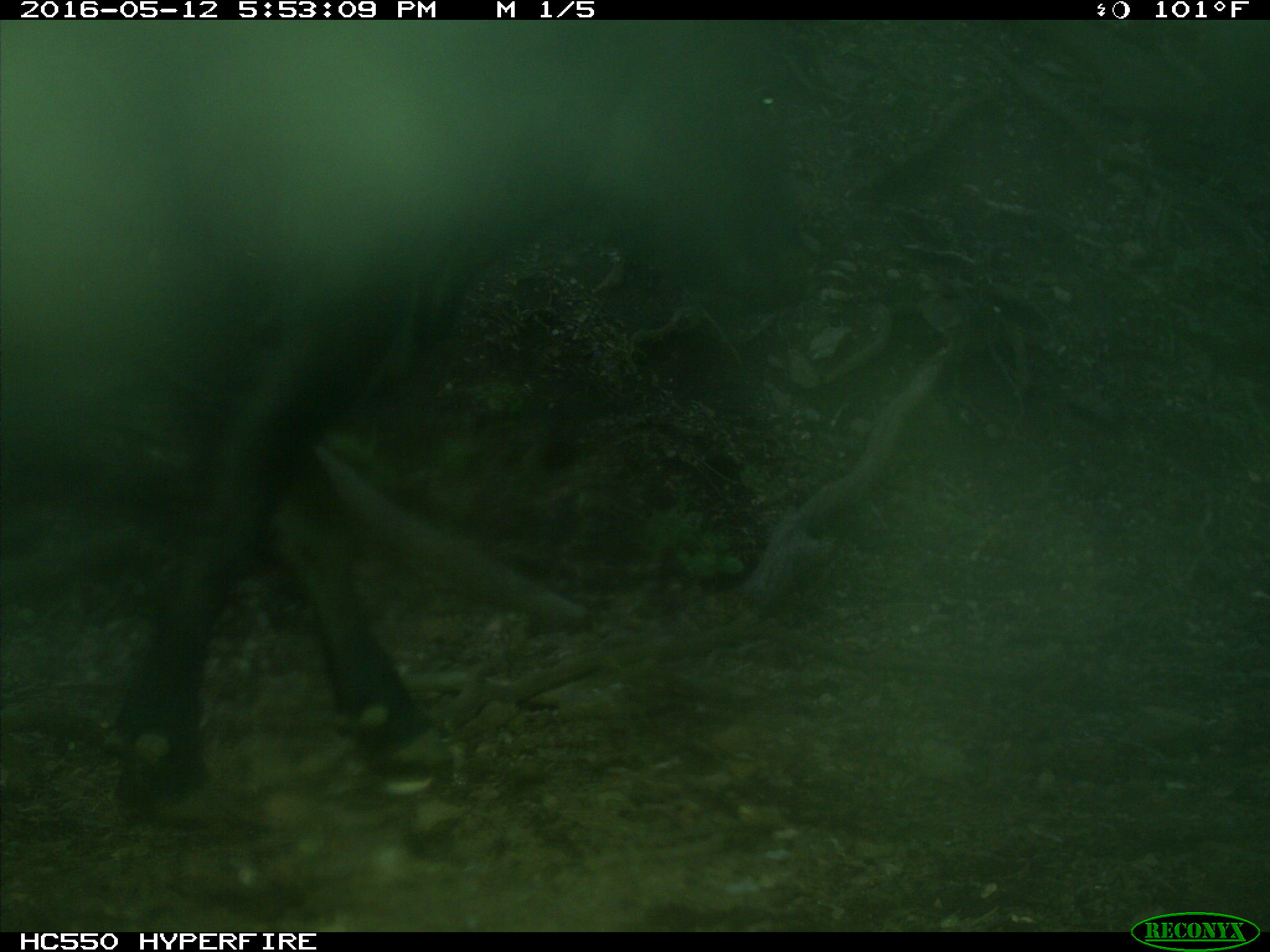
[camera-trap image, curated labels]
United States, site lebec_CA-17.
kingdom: Animalia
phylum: Chordata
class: Mammalia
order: Artiodactyla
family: Bovidae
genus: Bos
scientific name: Bos taurus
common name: domestic cow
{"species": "Bos taurus (domestic cow)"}